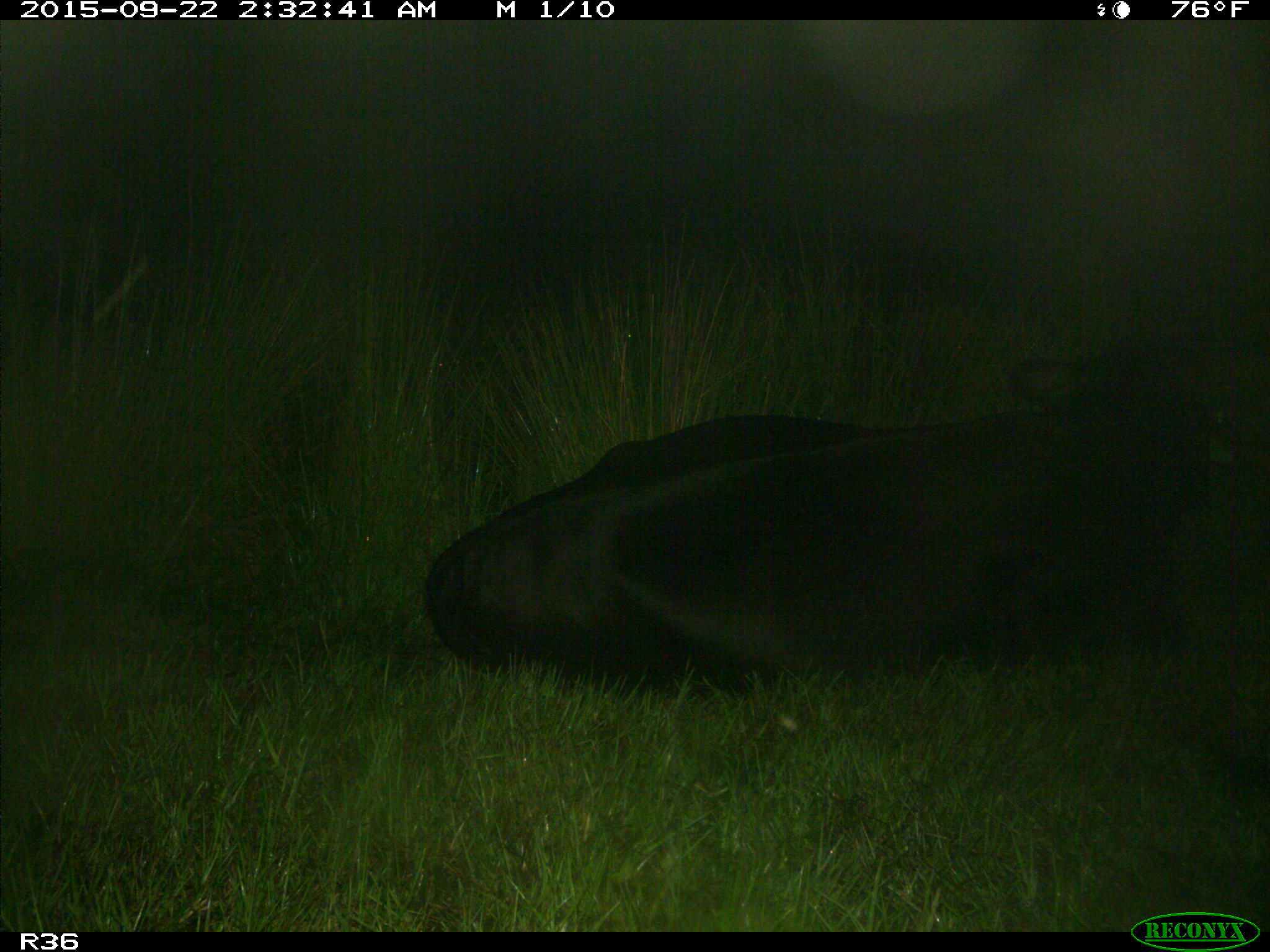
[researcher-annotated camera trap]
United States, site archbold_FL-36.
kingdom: Animalia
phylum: Chordata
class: Mammalia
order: Artiodactyla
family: Bovidae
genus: Bos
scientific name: Bos taurus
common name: domestic cow